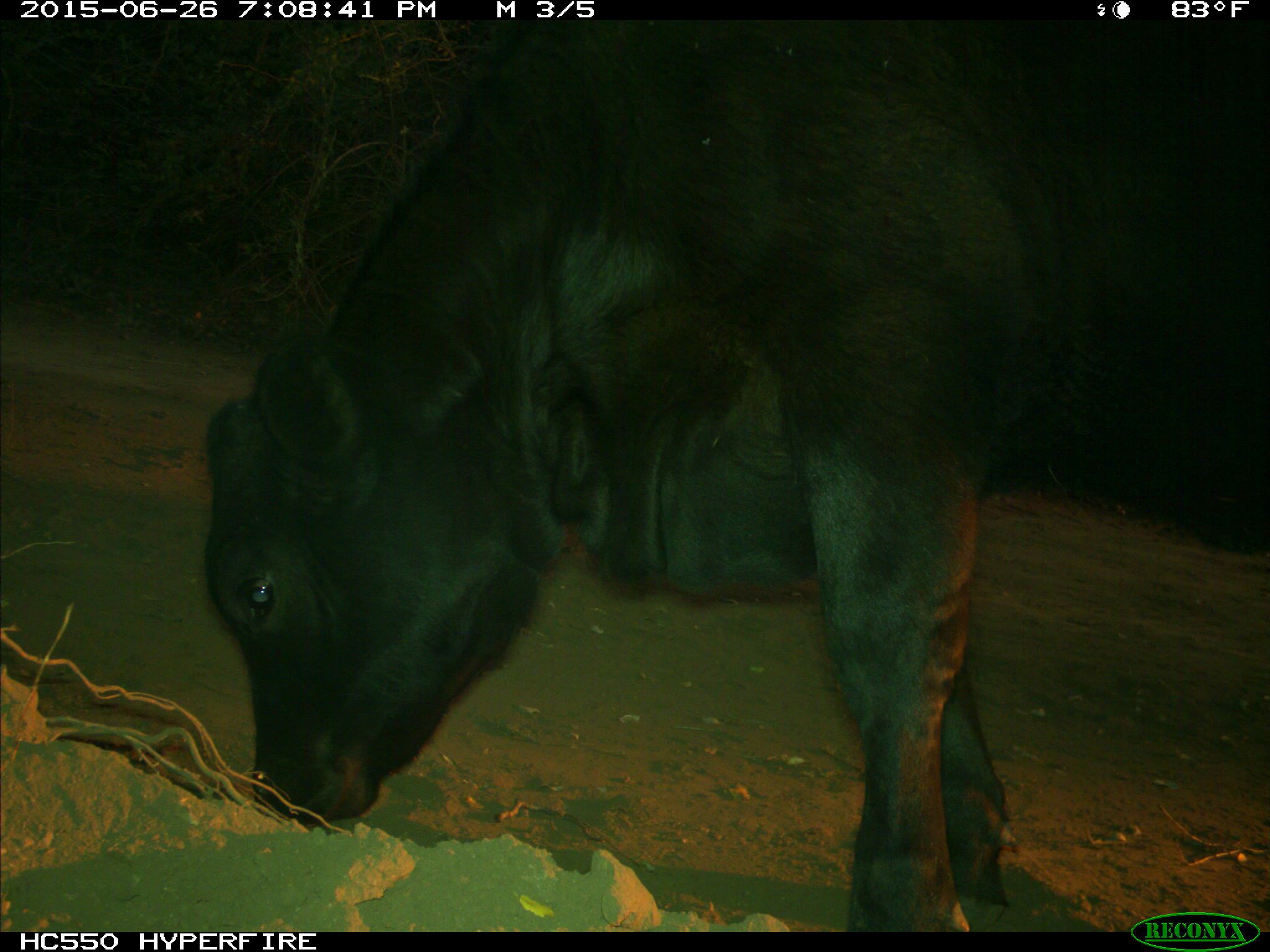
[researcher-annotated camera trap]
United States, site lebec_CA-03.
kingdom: Animalia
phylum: Chordata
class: Mammalia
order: Artiodactyla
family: Bovidae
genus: Bos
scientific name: Bos taurus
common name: domestic cow